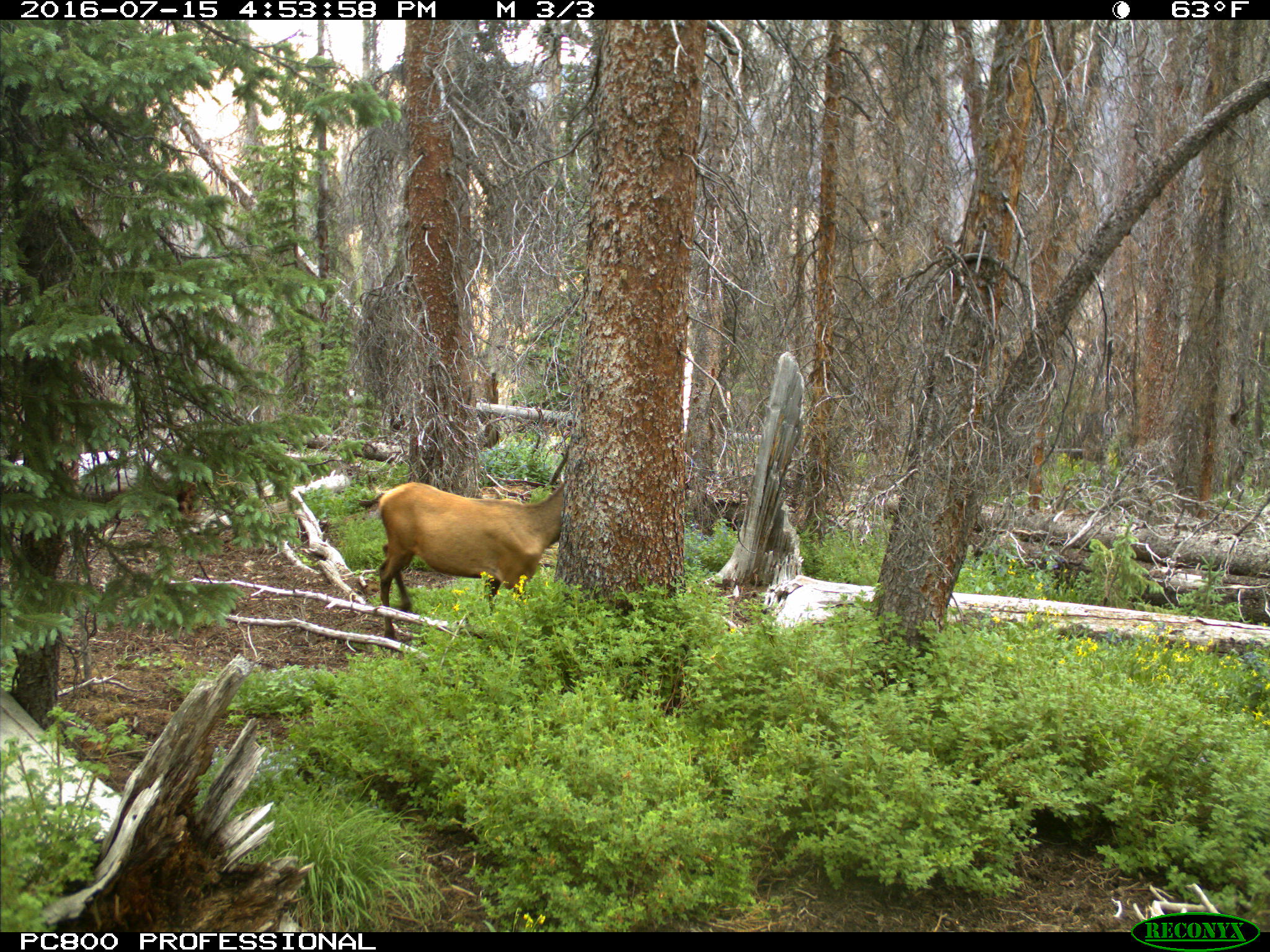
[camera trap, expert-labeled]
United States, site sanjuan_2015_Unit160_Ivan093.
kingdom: Animalia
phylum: Chordata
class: Mammalia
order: Artiodactyla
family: Cervidae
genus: Cervus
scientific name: Cervus elaphus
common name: red deer